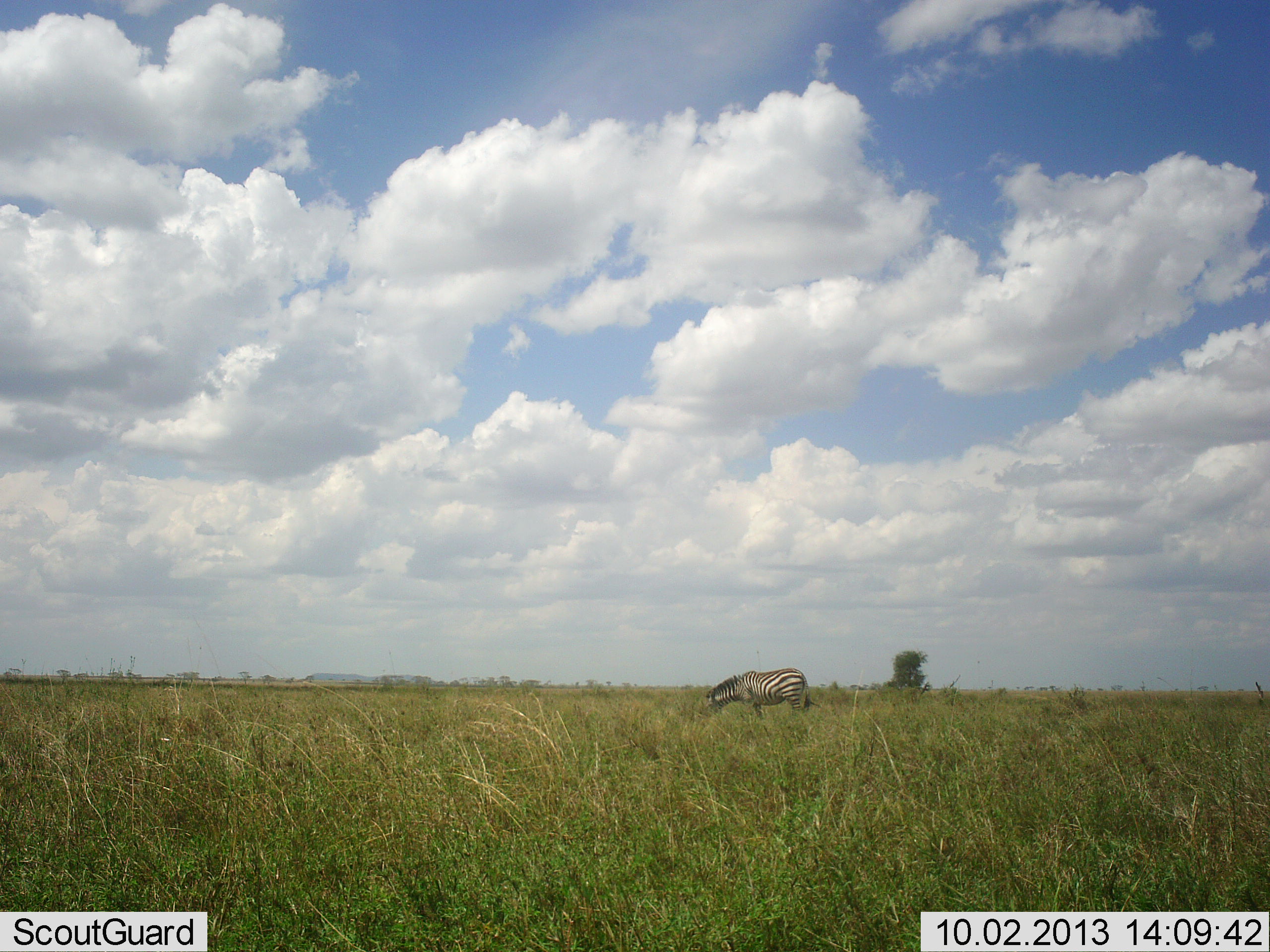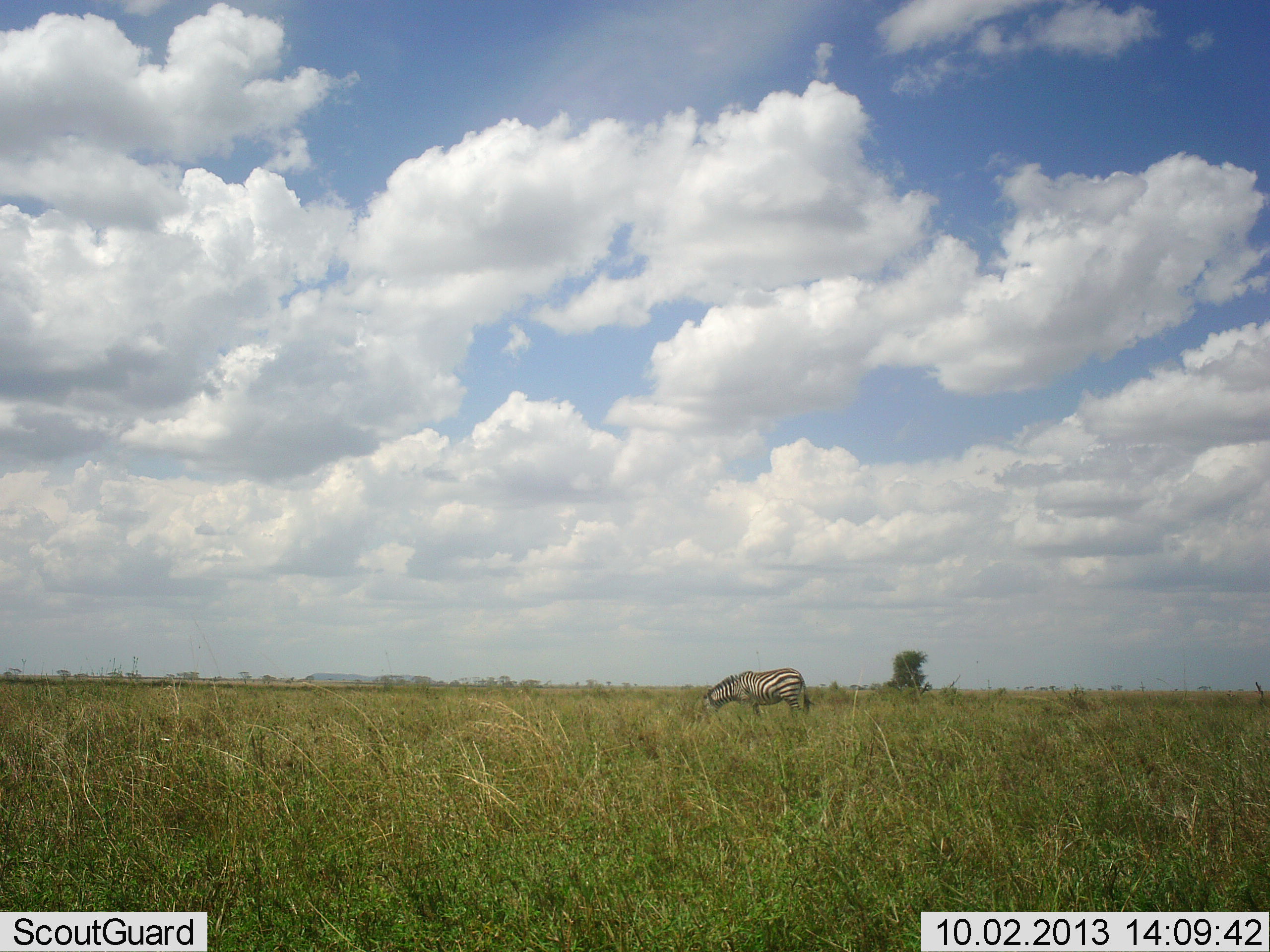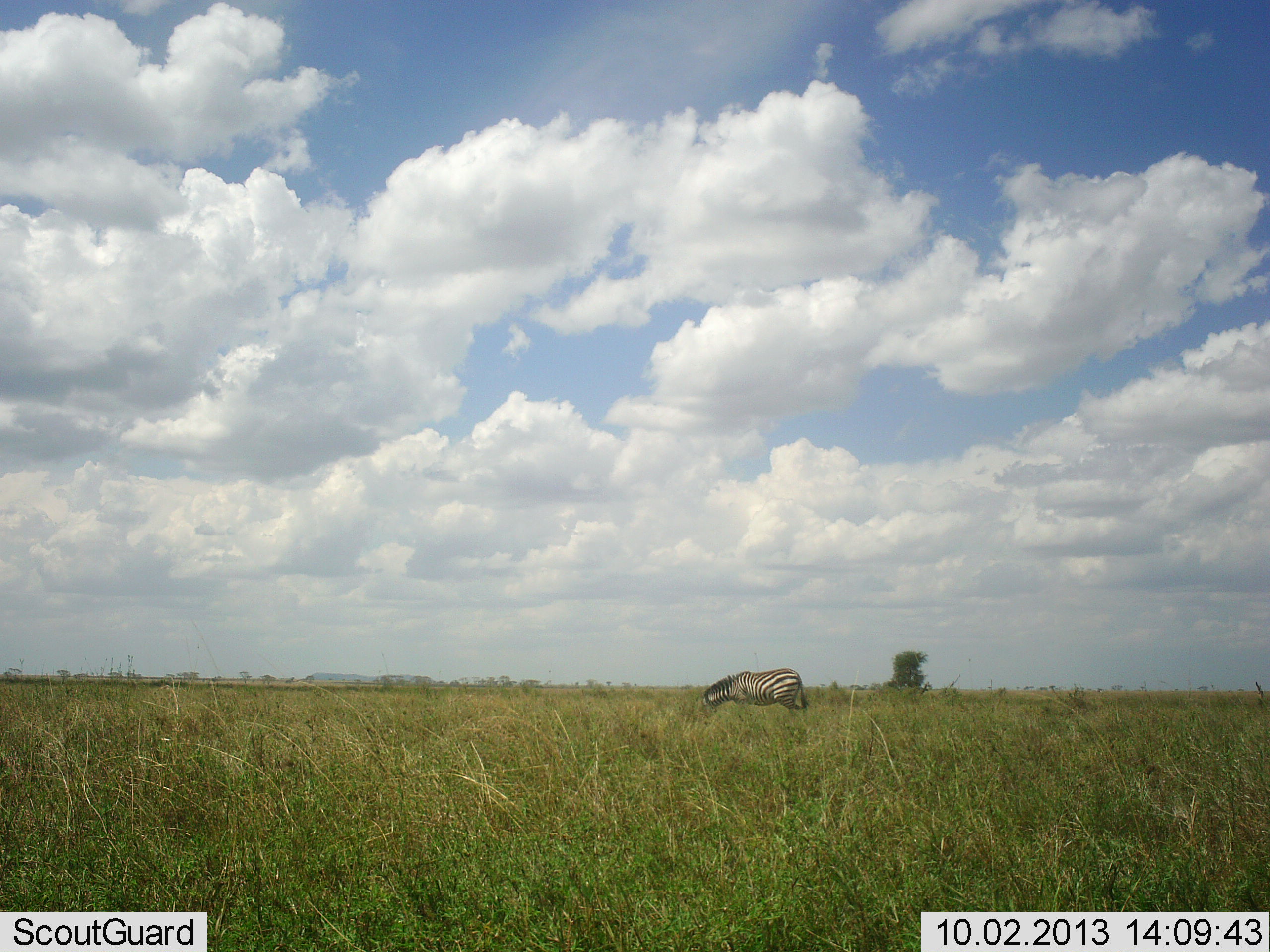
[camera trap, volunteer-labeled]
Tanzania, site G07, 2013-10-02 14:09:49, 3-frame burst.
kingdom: Animalia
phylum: Chordata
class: Mammalia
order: Perissodactyla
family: Equidae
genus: Equus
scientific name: Equus quagga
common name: plains zebra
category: zebra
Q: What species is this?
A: Zebra (plains zebra) (Equus quagga).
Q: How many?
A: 1.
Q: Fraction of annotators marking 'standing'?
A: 25%.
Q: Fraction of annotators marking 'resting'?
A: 0%.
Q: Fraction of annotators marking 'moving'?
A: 5%.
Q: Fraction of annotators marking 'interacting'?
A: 0%.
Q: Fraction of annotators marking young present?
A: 5%.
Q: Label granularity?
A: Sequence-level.